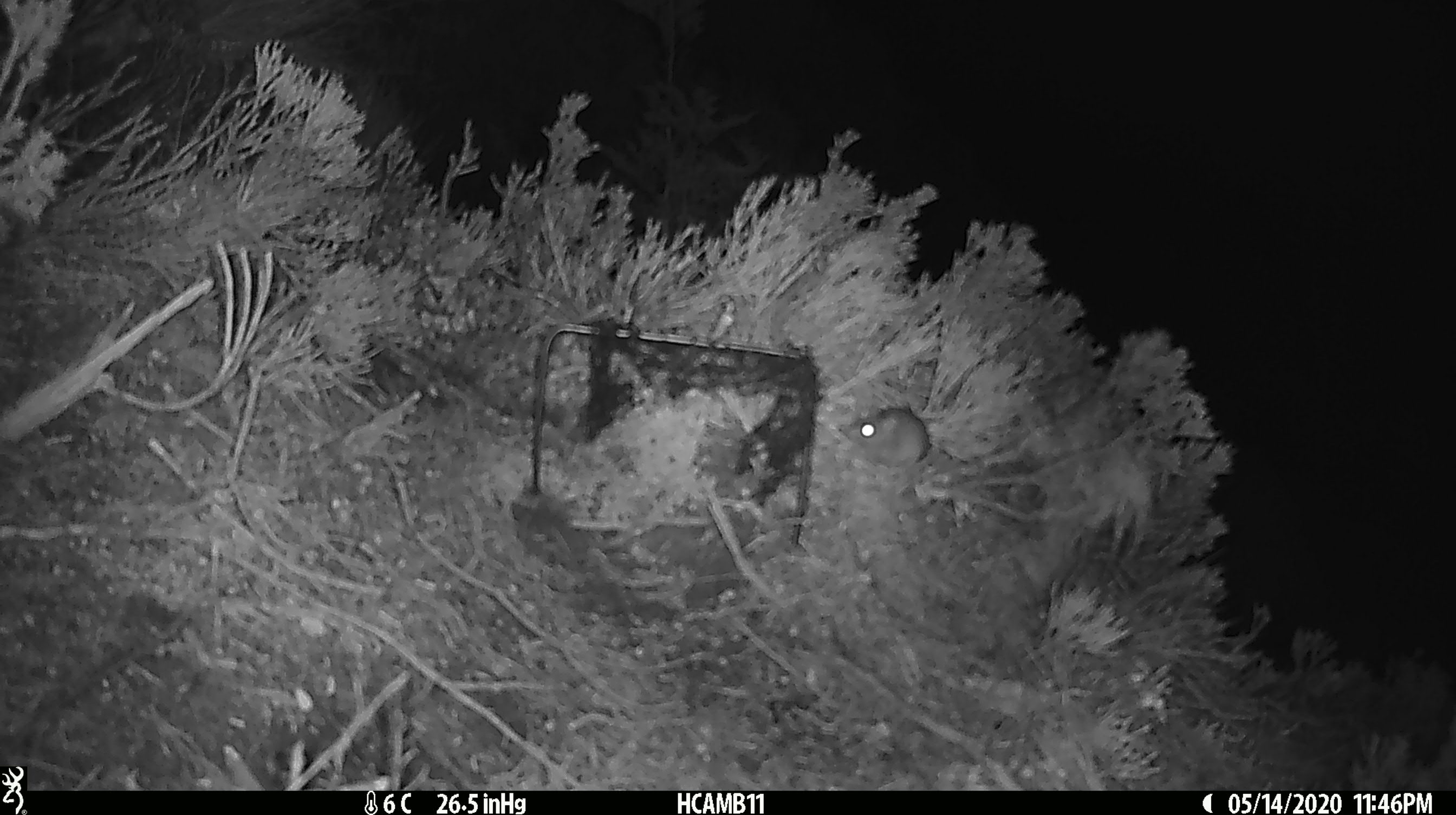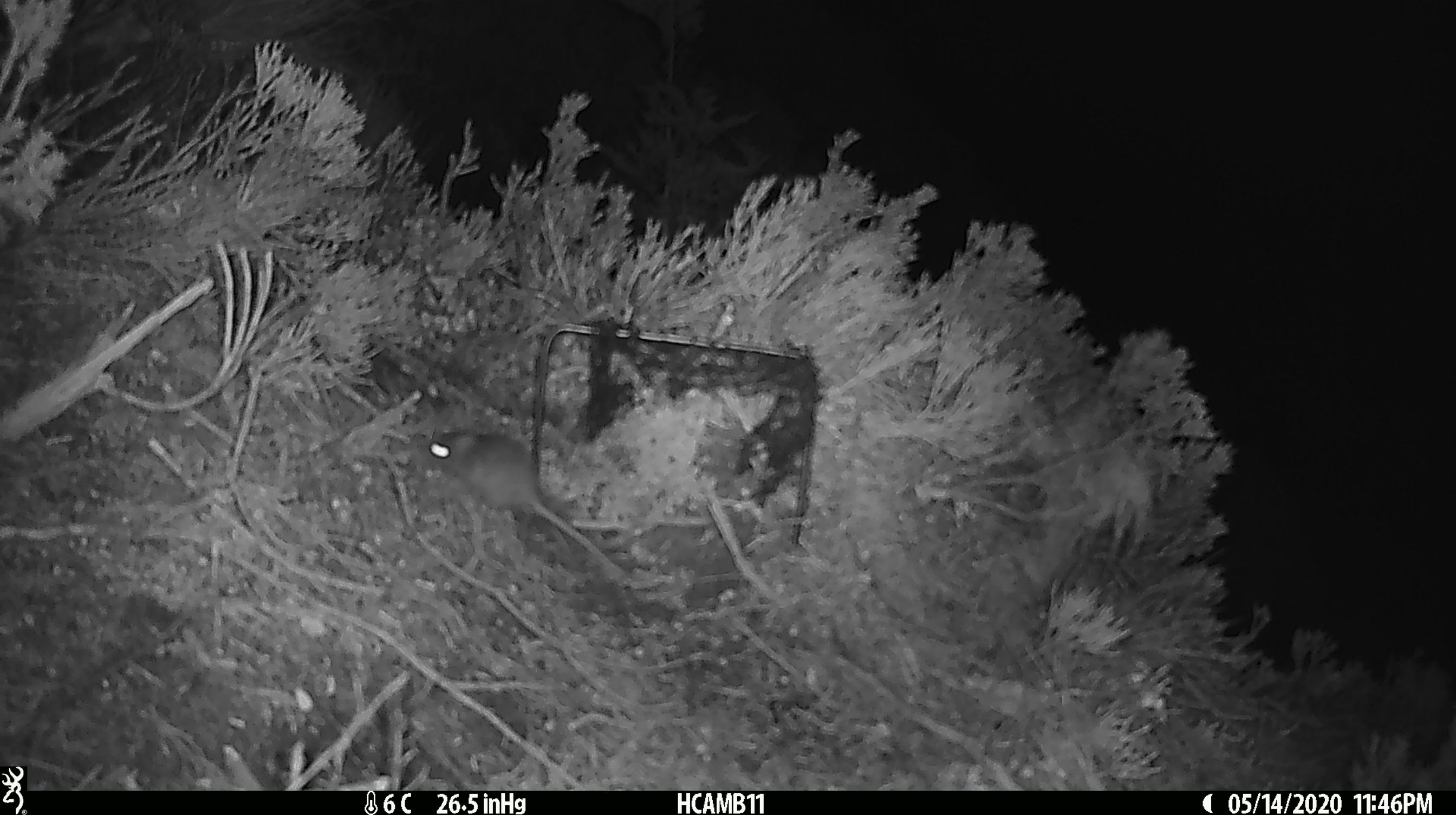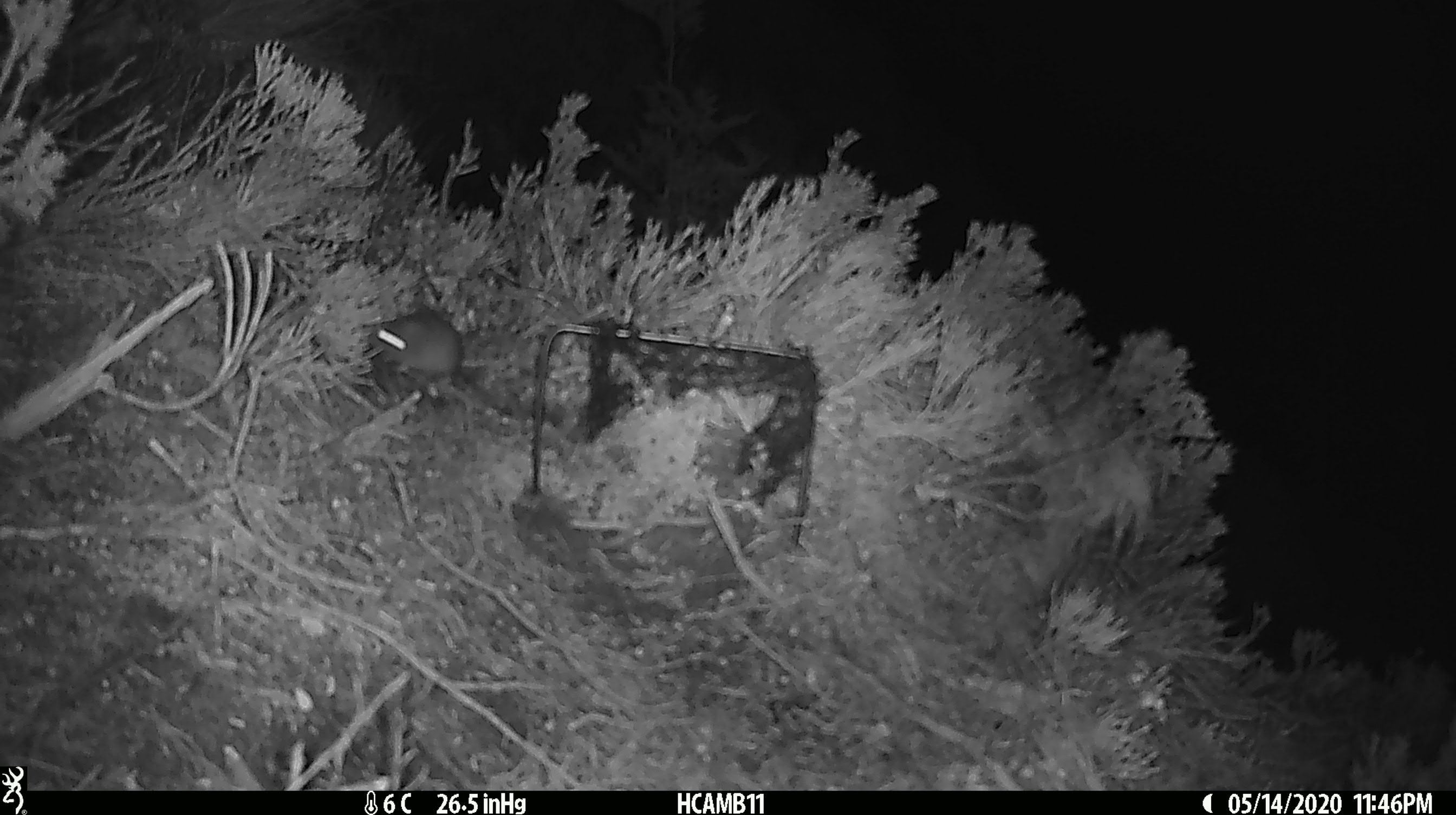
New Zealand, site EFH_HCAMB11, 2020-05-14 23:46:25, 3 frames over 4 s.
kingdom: Animalia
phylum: Chordata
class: Mammalia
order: Rodentia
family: Muridae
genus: Mus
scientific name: Mus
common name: mouse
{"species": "mouse (Mus)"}